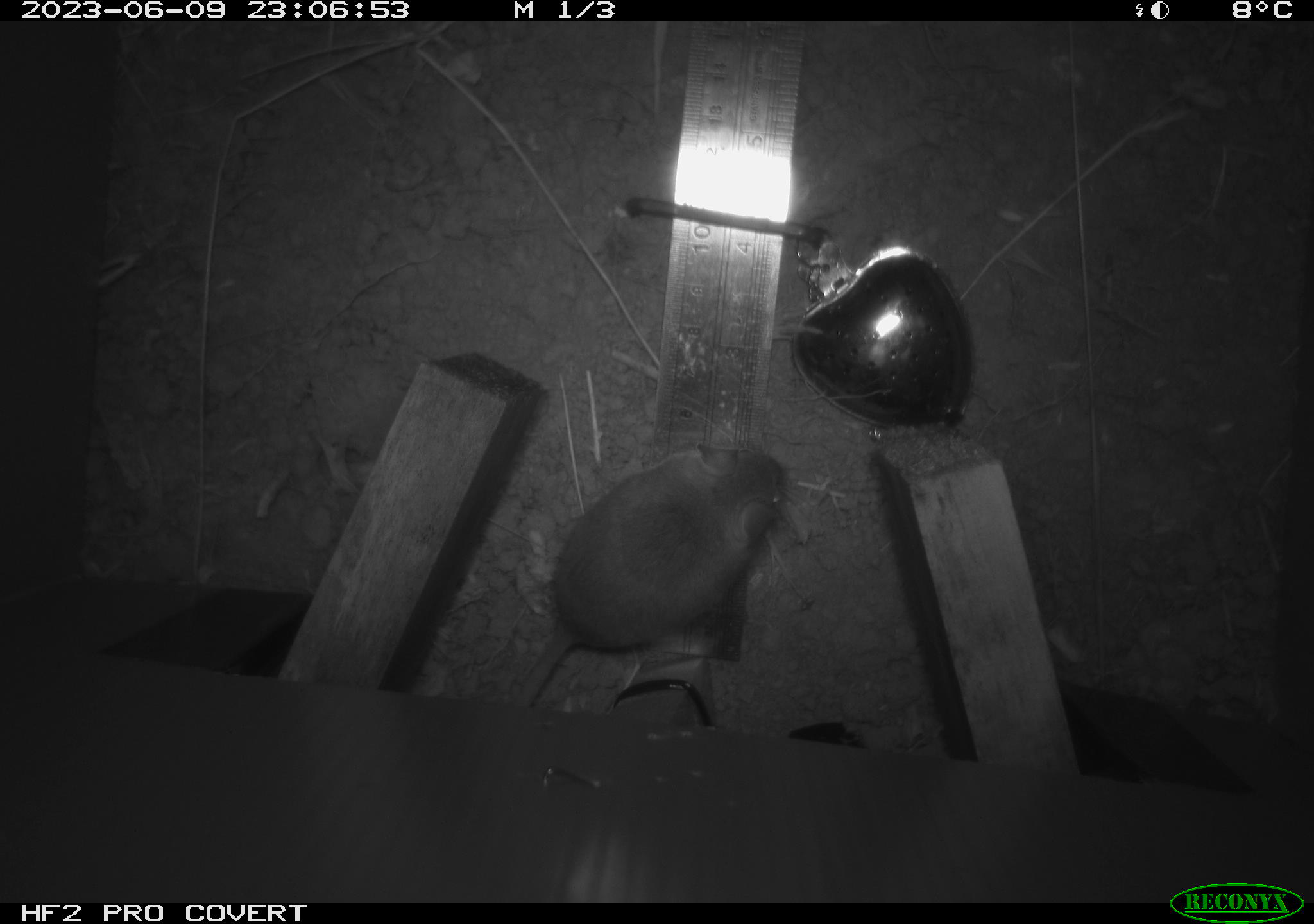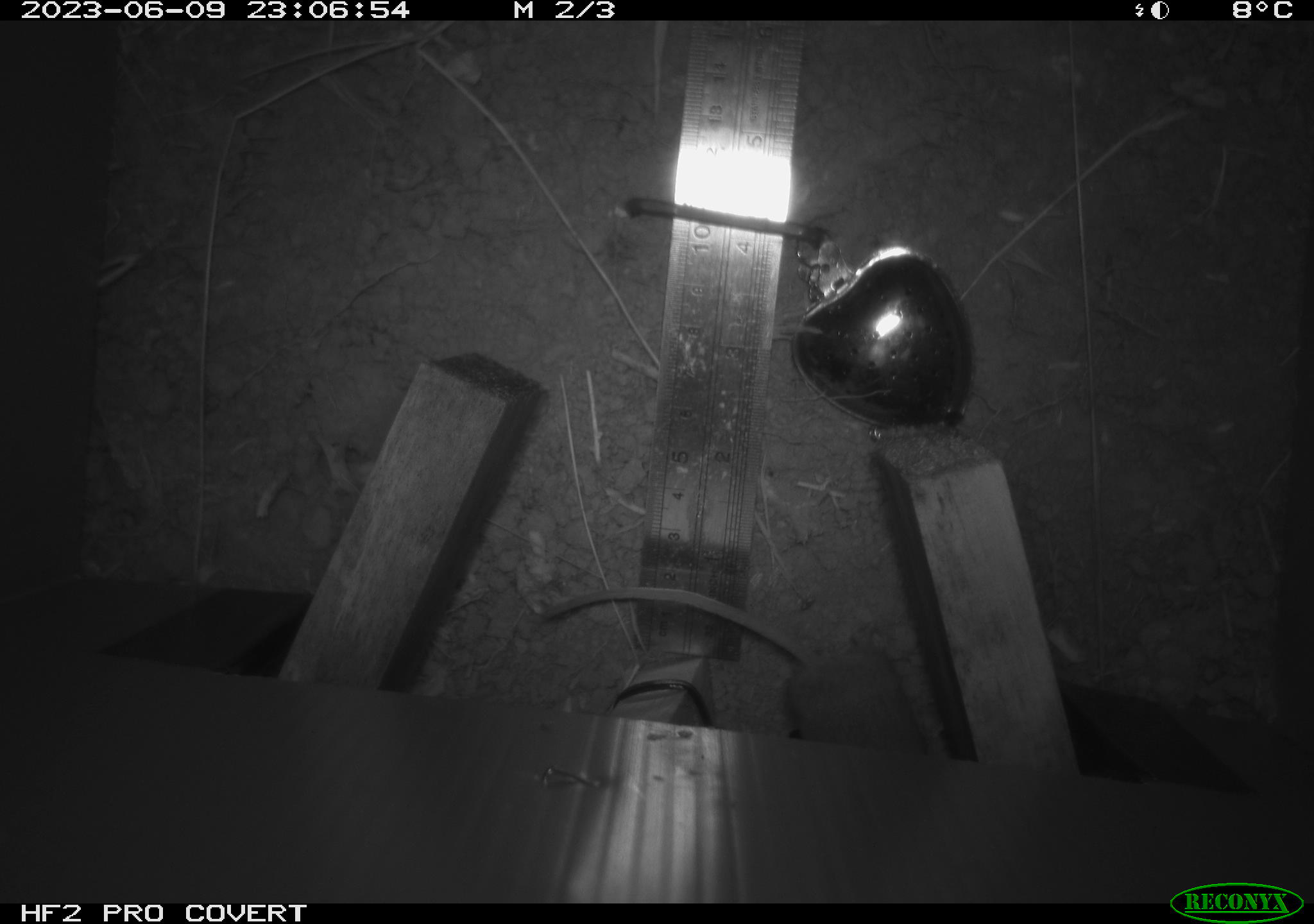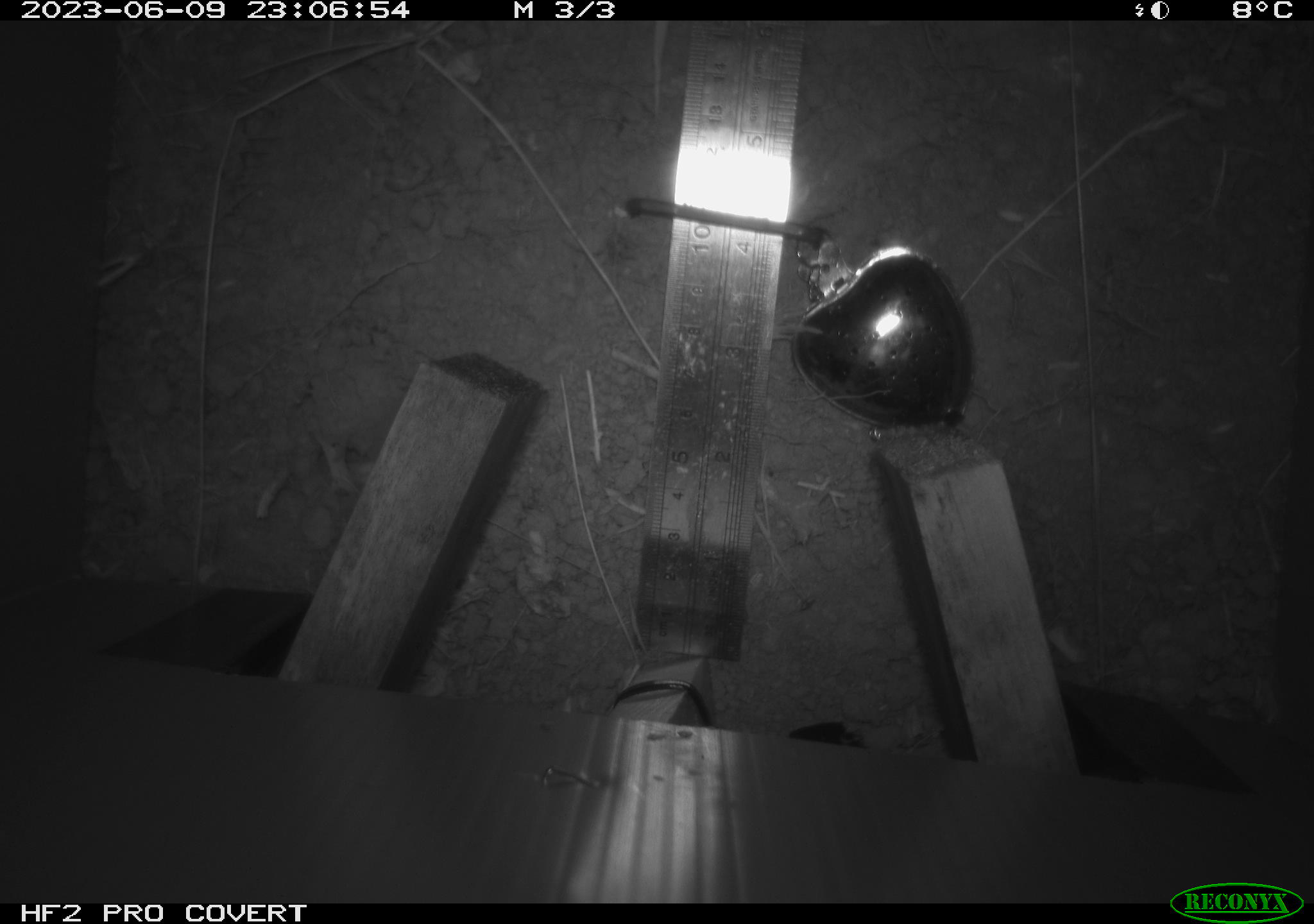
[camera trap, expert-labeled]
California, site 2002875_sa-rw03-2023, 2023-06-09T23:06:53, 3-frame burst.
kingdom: Animalia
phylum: Chordata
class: Mammalia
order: Rodentia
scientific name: Rodentia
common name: mouse species